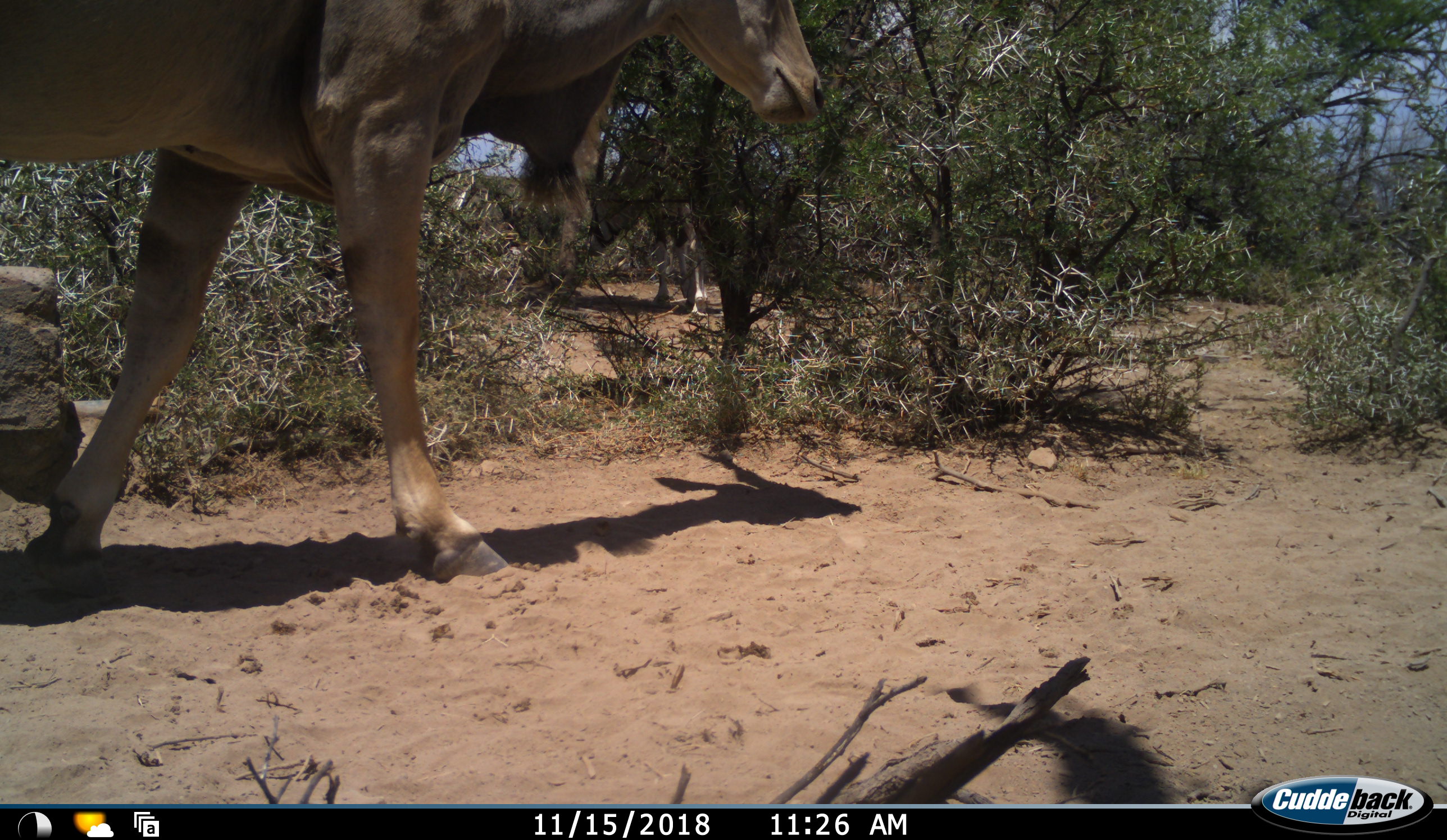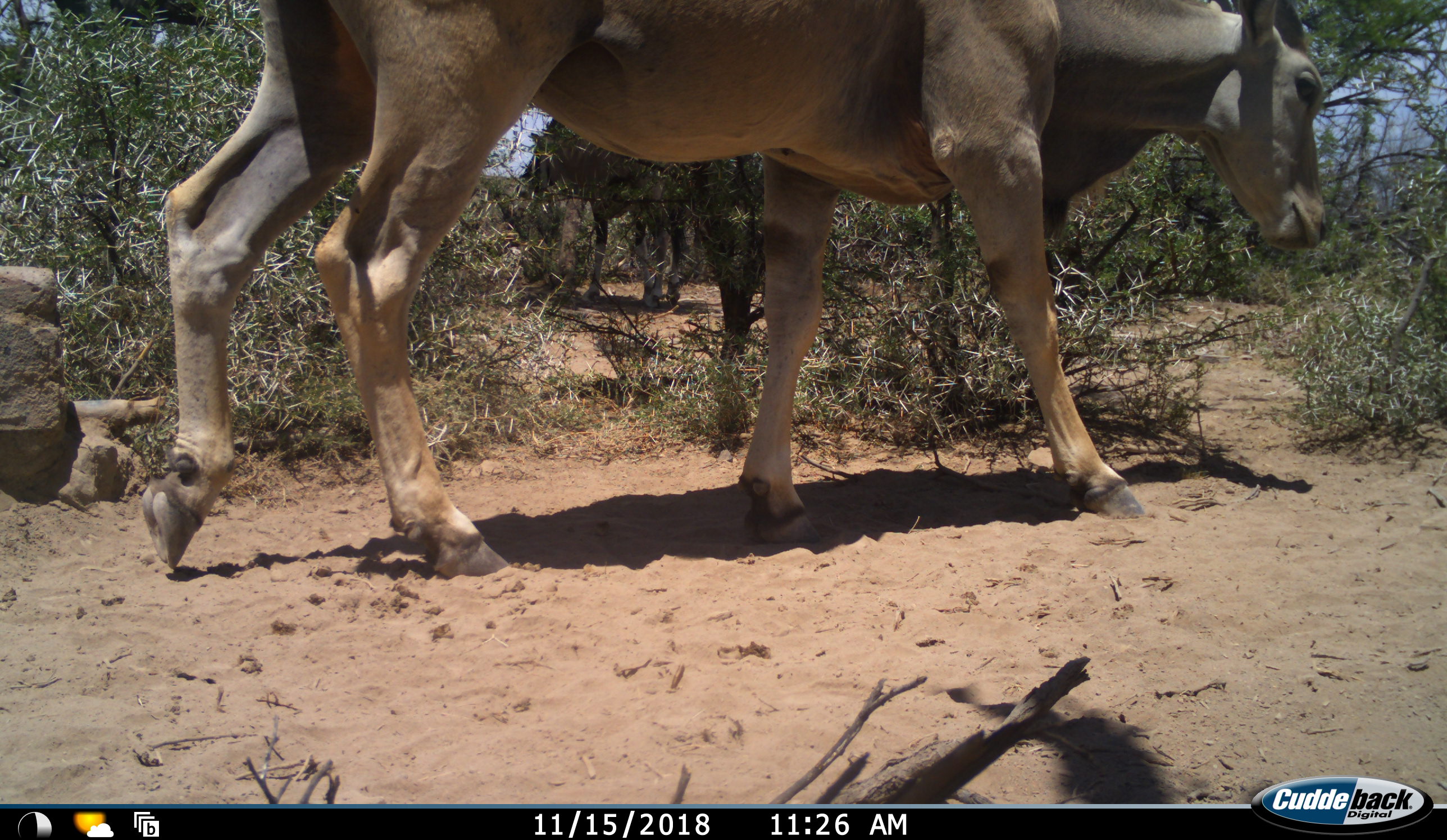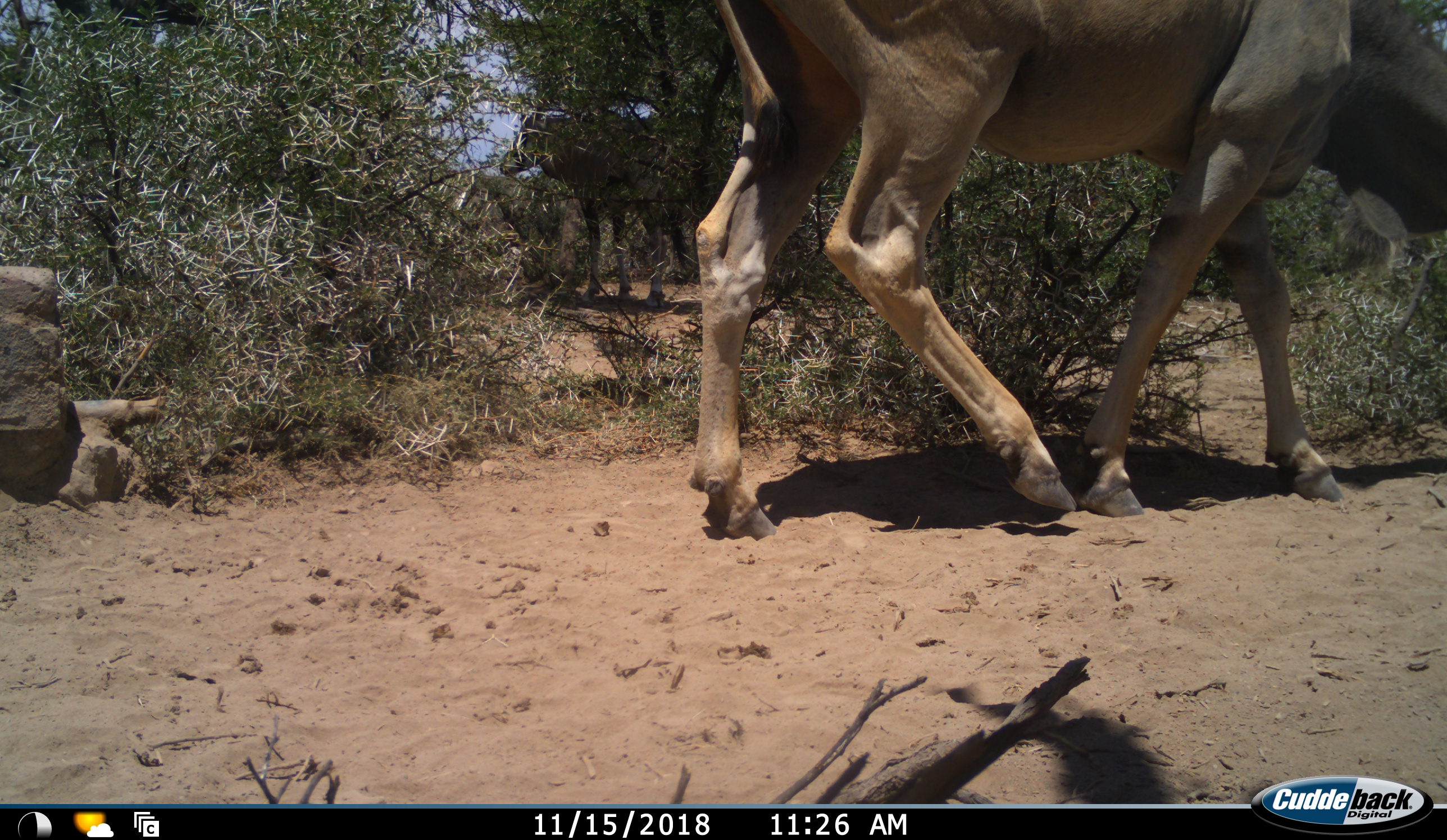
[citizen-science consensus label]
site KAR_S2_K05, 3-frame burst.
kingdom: Animalia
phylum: Chordata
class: Mammalia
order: Artiodactyla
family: Bovidae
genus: Tragelaphus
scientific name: Tragelaphus oryx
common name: eland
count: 1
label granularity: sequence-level